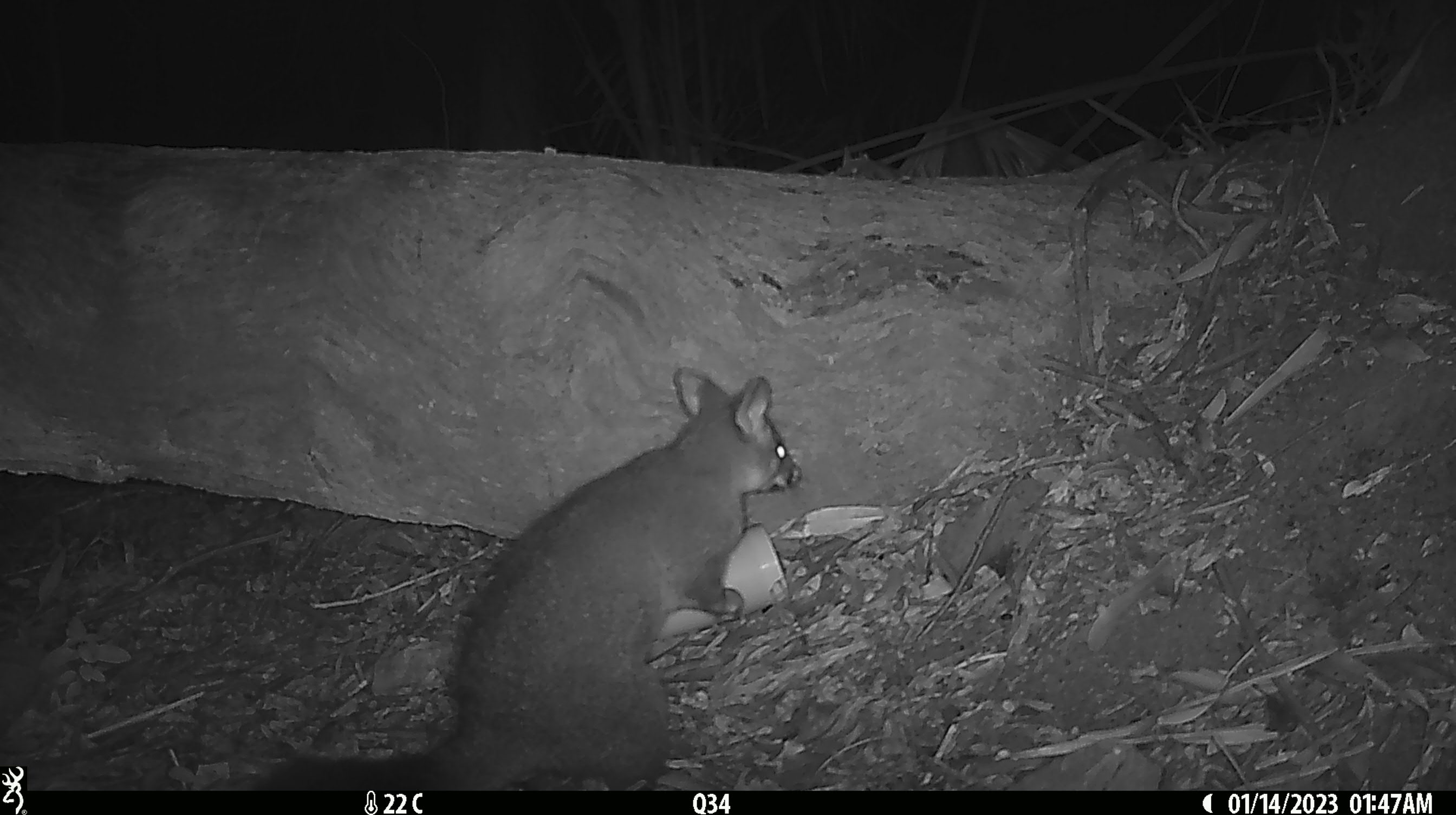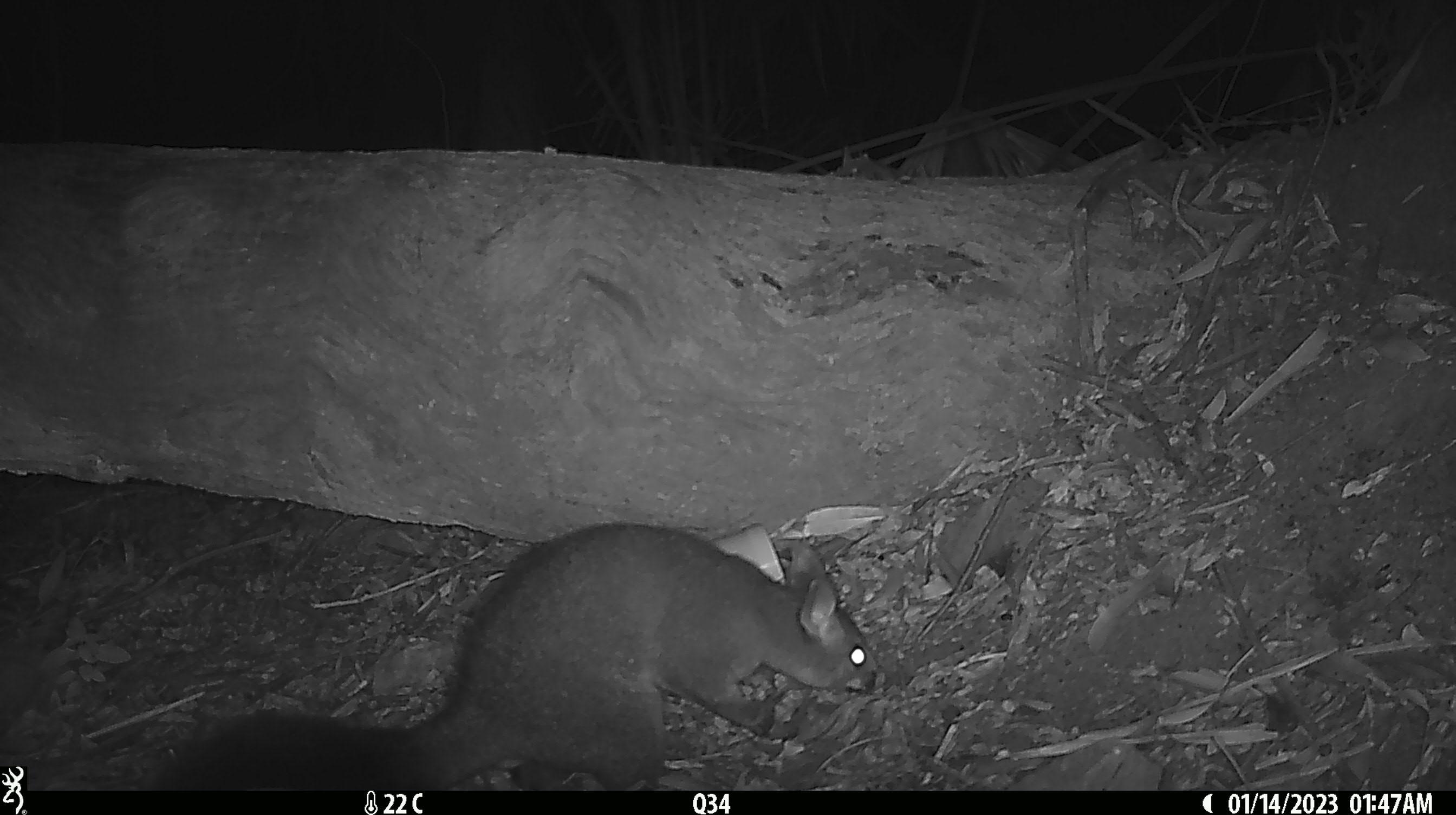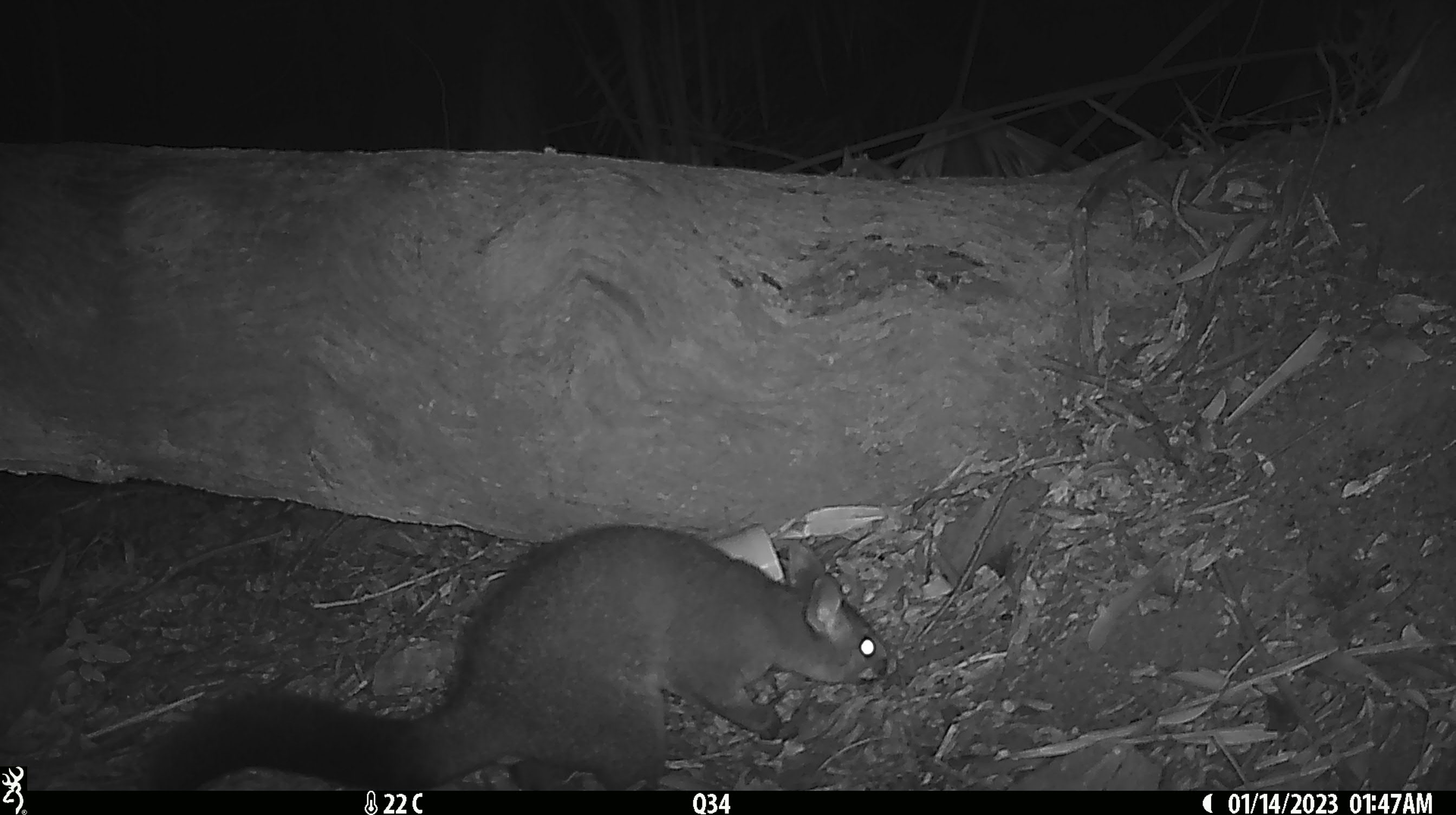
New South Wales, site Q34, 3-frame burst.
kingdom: Animalia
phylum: Chordata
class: Mammalia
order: Diprotodontia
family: Phalangeridae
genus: Trichosurus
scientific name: Trichosurus vulpecula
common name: common brushtail possum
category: possum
Possum (common brushtail possum) (Trichosurus vulpecula).